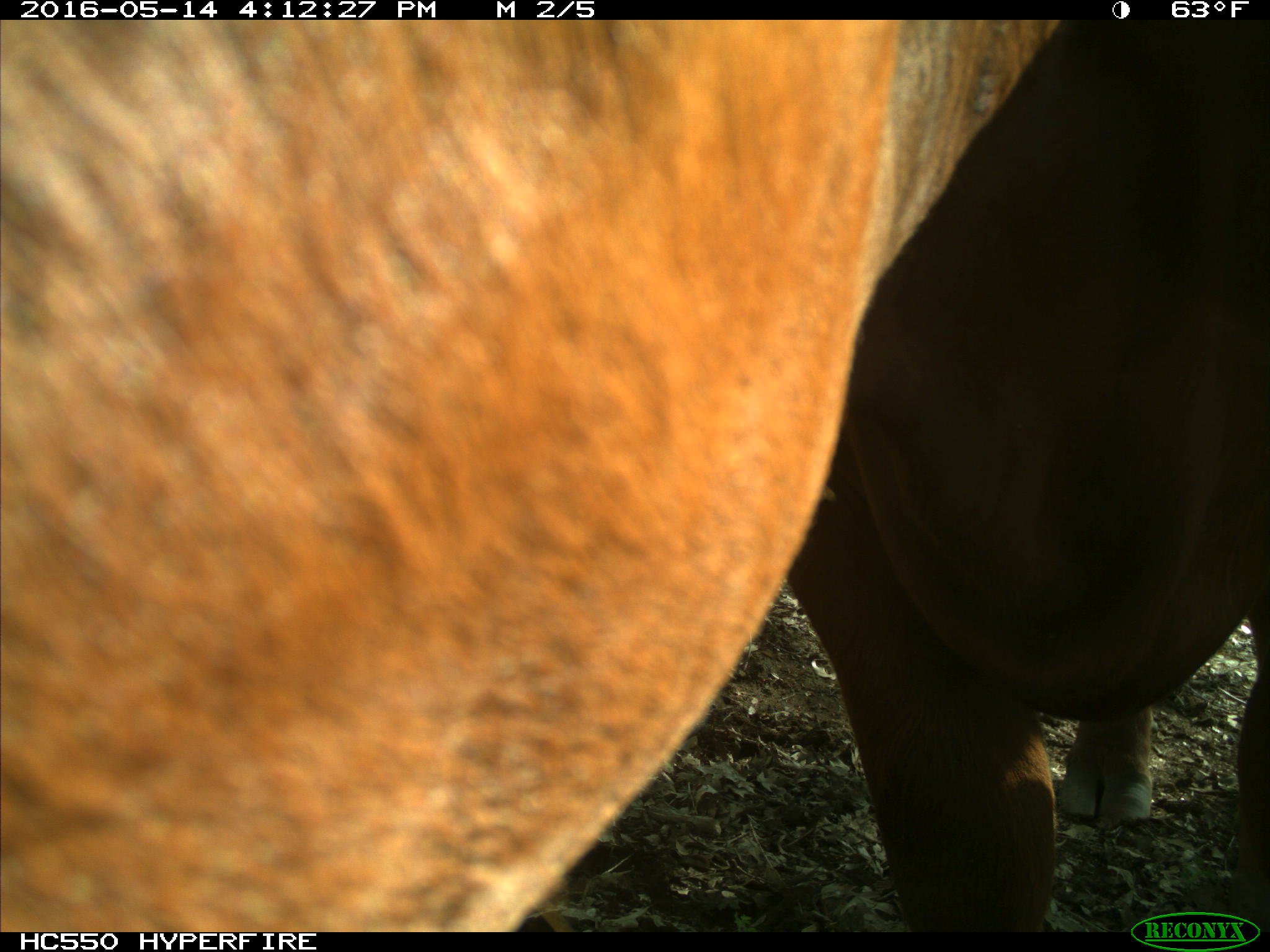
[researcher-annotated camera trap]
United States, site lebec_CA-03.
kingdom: Animalia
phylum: Chordata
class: Mammalia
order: Artiodactyla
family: Bovidae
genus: Bos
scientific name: Bos taurus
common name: domestic cow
Bos taurus (domestic cow).